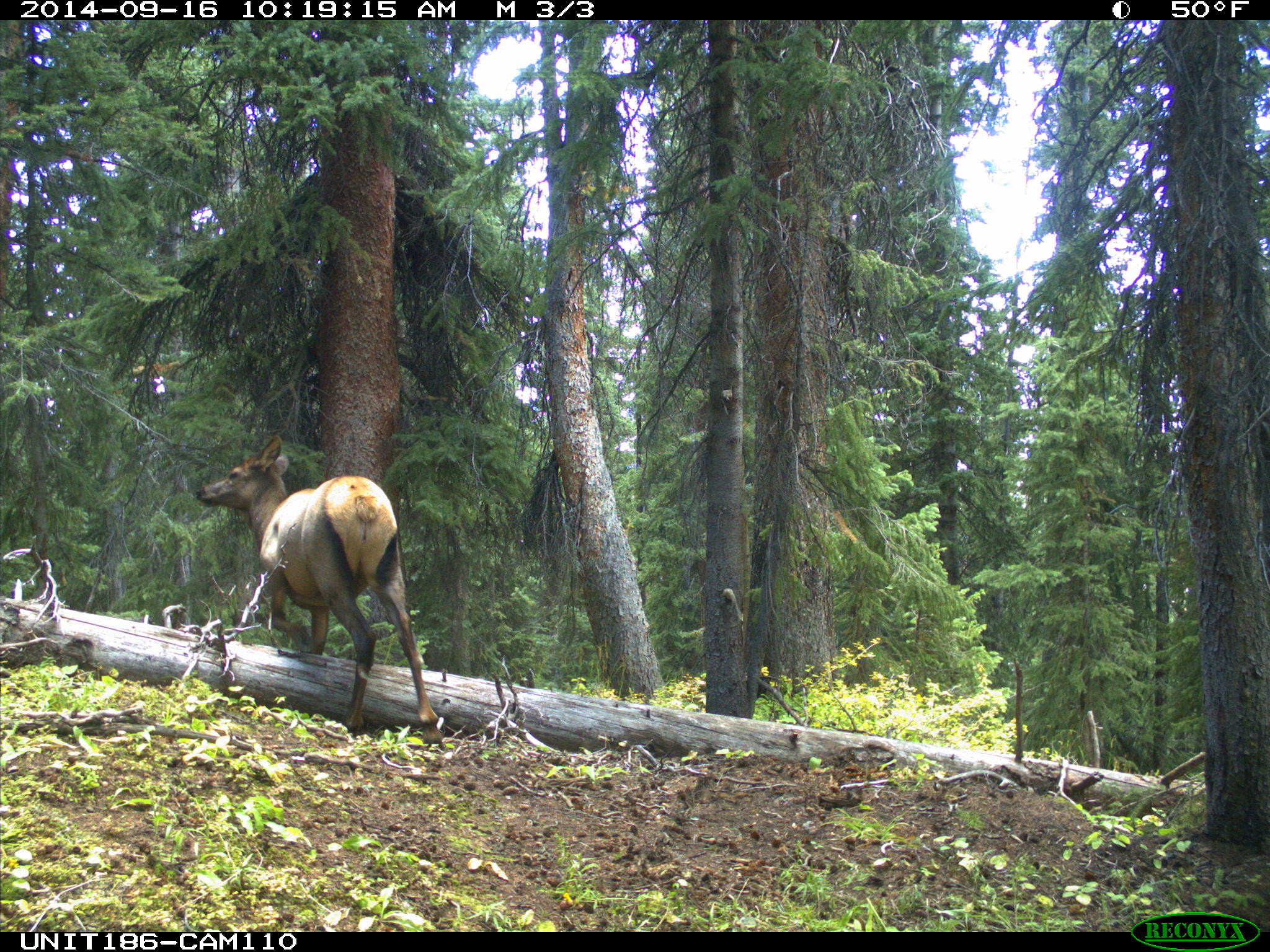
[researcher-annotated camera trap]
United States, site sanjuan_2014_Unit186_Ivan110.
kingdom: Animalia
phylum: Chordata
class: Mammalia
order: Artiodactyla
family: Cervidae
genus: Cervus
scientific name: Cervus elaphus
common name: red deer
Cervus elaphus (red deer).